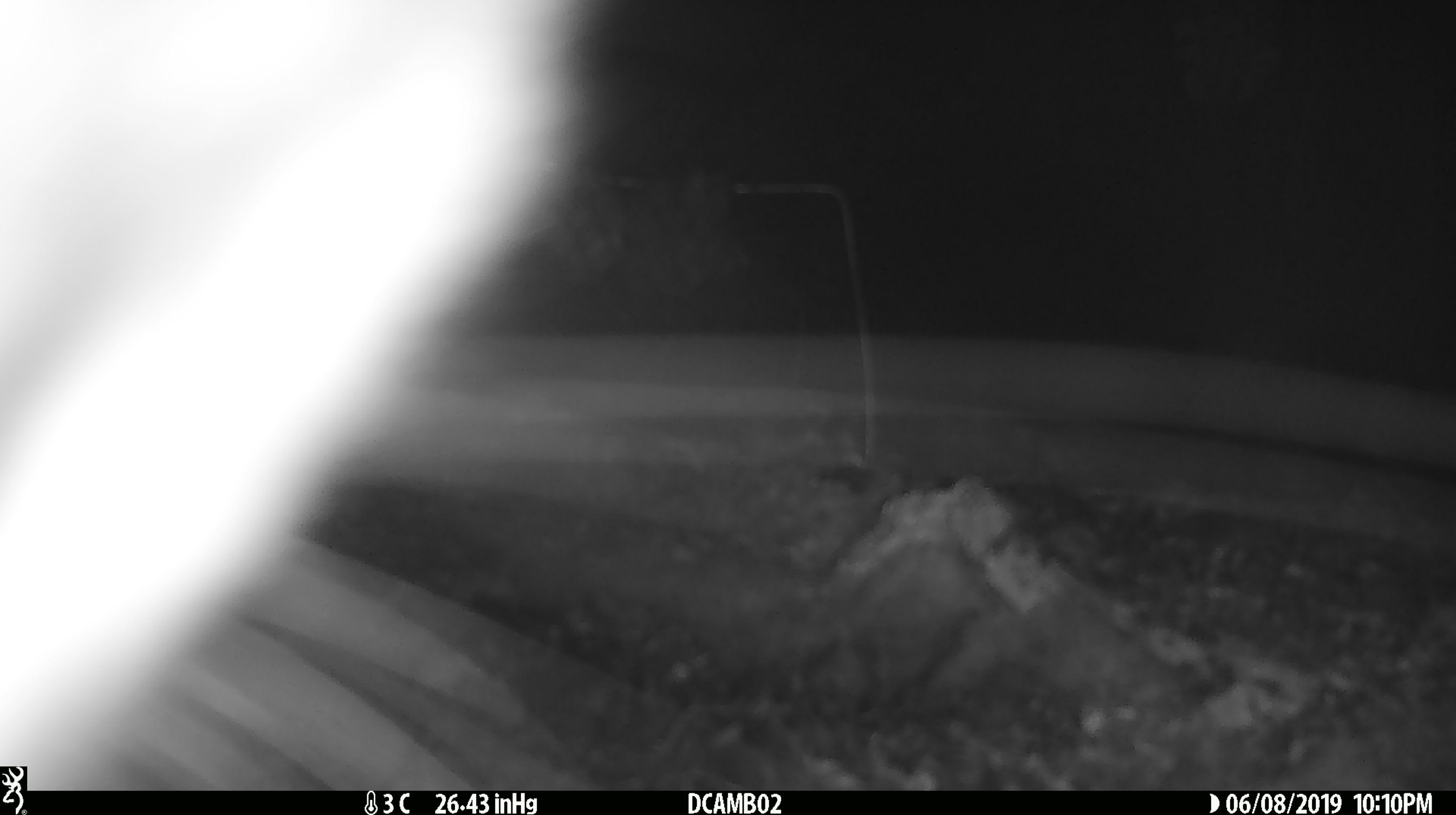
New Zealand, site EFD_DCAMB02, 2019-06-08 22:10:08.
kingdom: Animalia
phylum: Chordata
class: Mammalia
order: Diprotodontia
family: Phalangeridae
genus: Trichosurus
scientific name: Trichosurus vulpecula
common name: common brushtail possum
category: possum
Possum (common brushtail possum) (Trichosurus vulpecula).